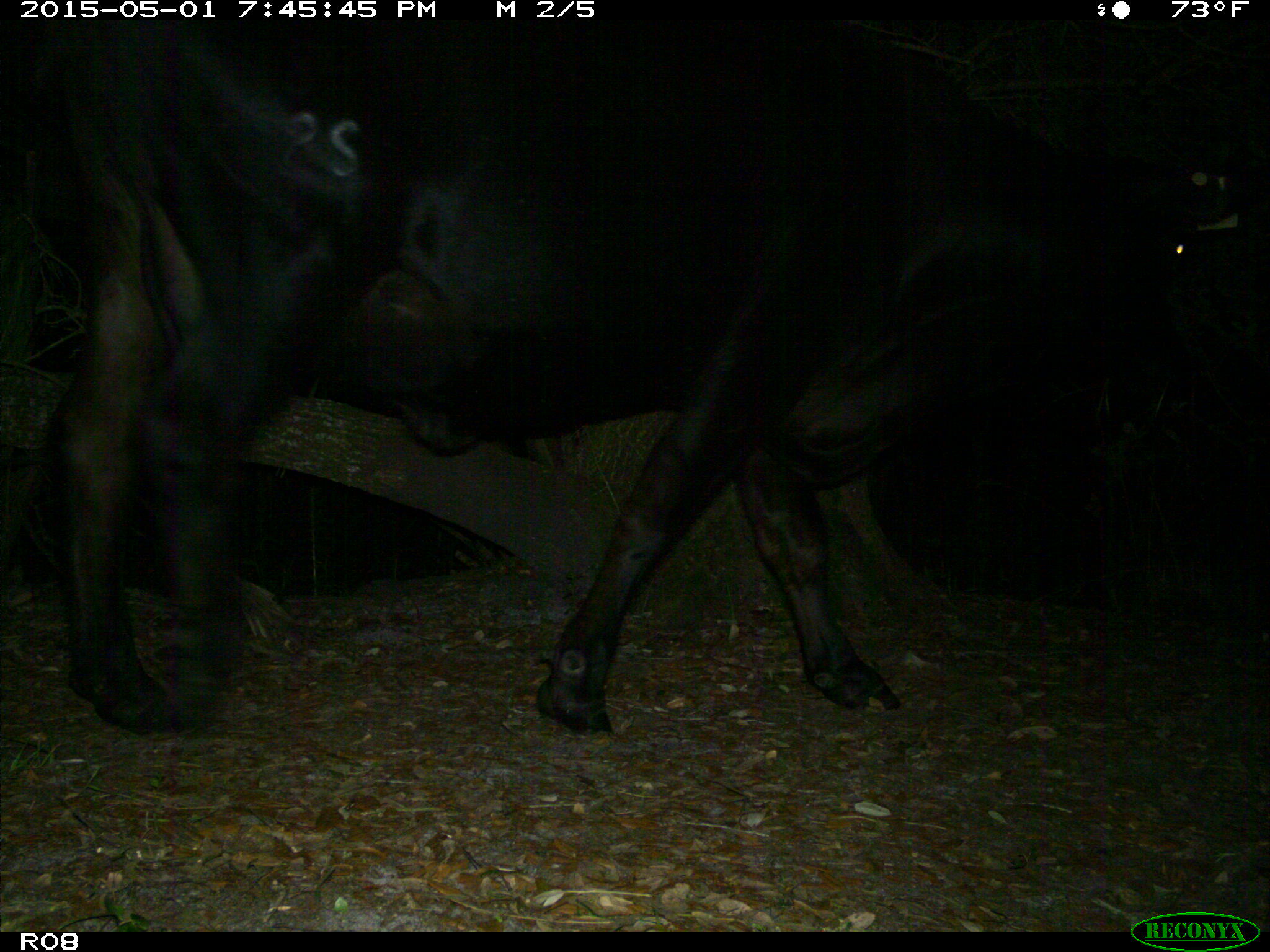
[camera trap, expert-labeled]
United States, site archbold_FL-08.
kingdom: Animalia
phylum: Chordata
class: Mammalia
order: Artiodactyla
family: Bovidae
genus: Bos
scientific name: Bos taurus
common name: domestic cow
Bos taurus (domestic cow).